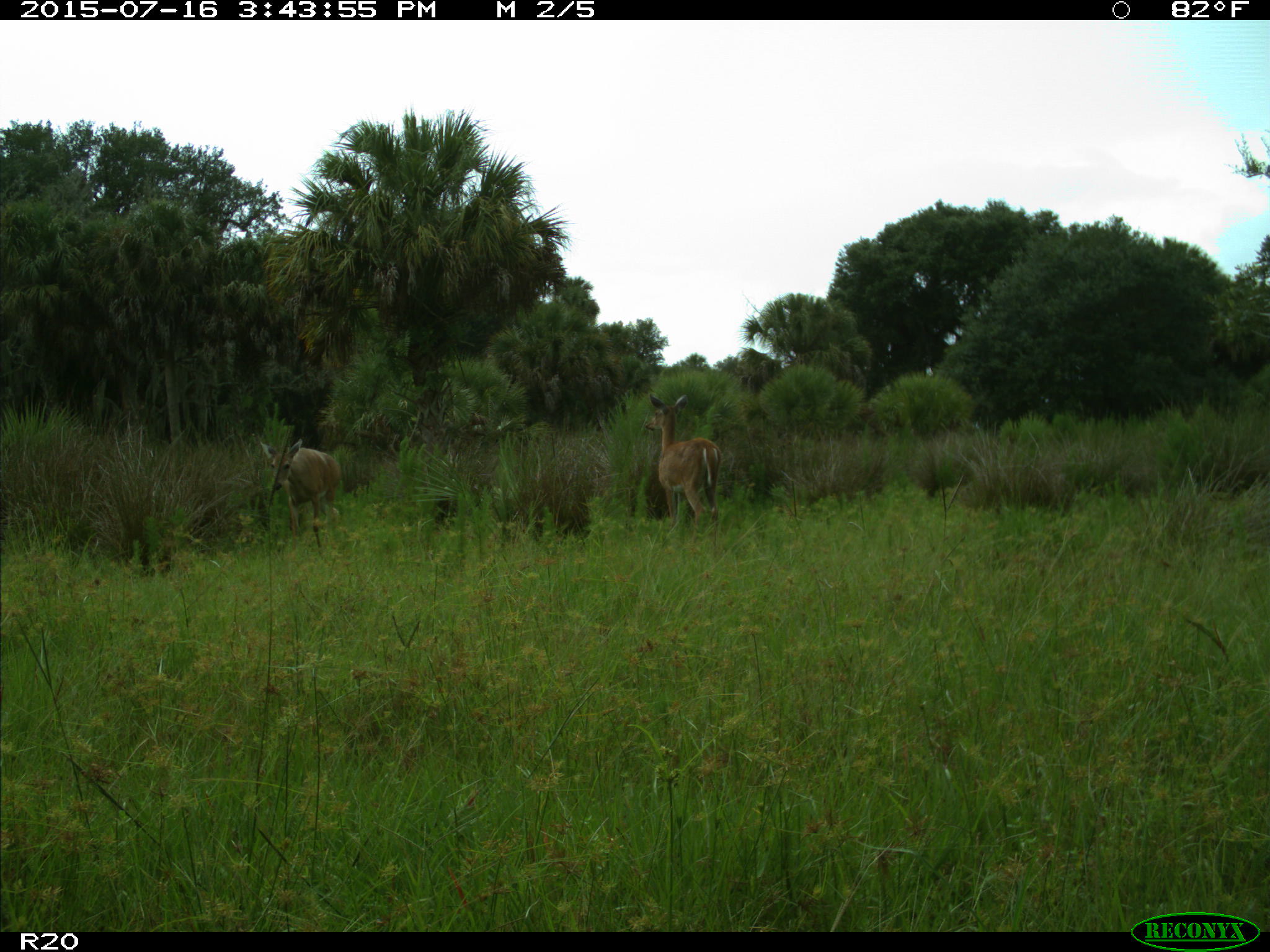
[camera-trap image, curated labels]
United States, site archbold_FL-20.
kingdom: Animalia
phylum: Chordata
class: Mammalia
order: Artiodactyla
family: Cervidae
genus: Odocoileus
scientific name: Odocoileus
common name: deer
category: unidentified deer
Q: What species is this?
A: Unidentified deer (deer) (Odocoileus).